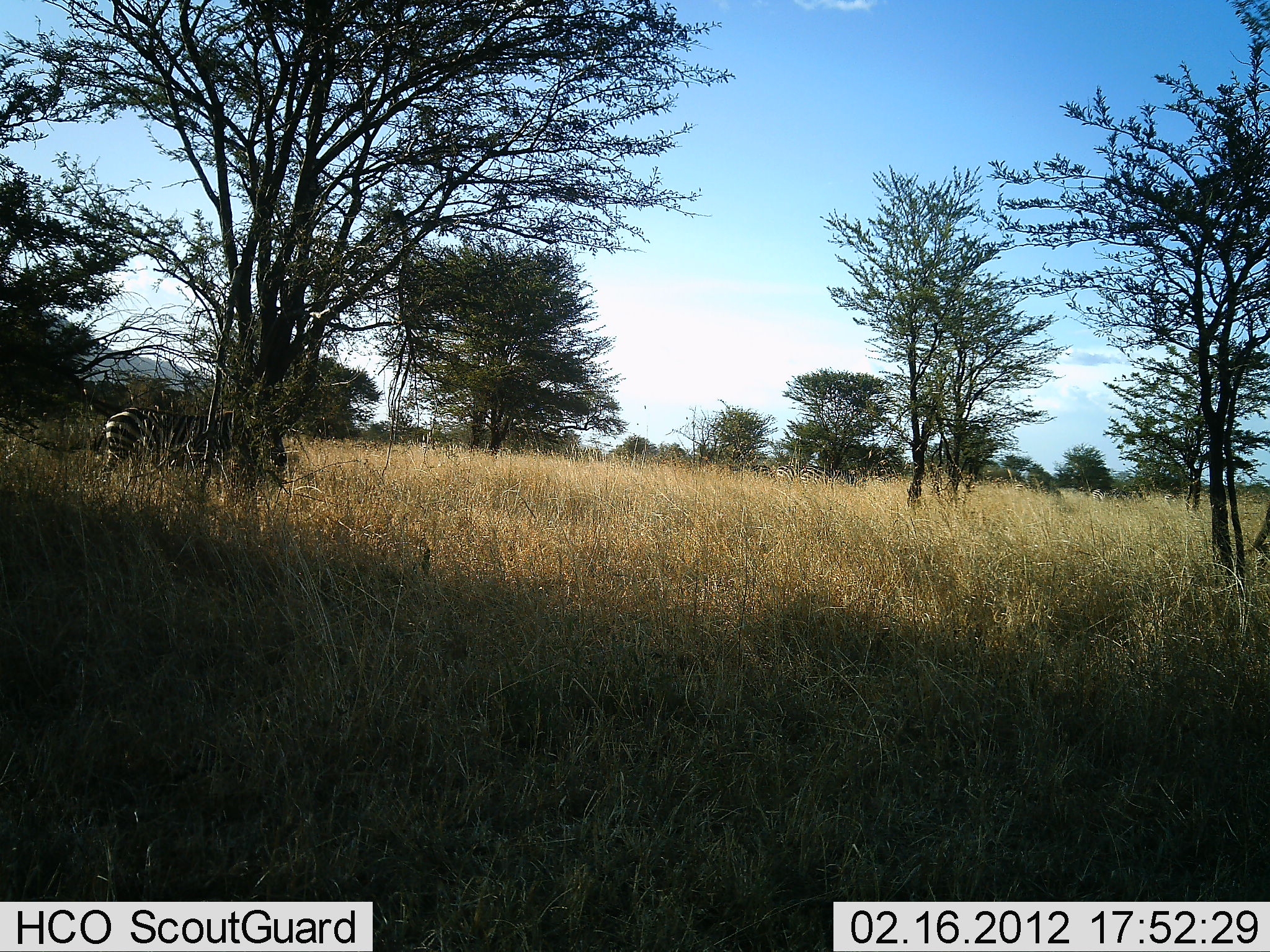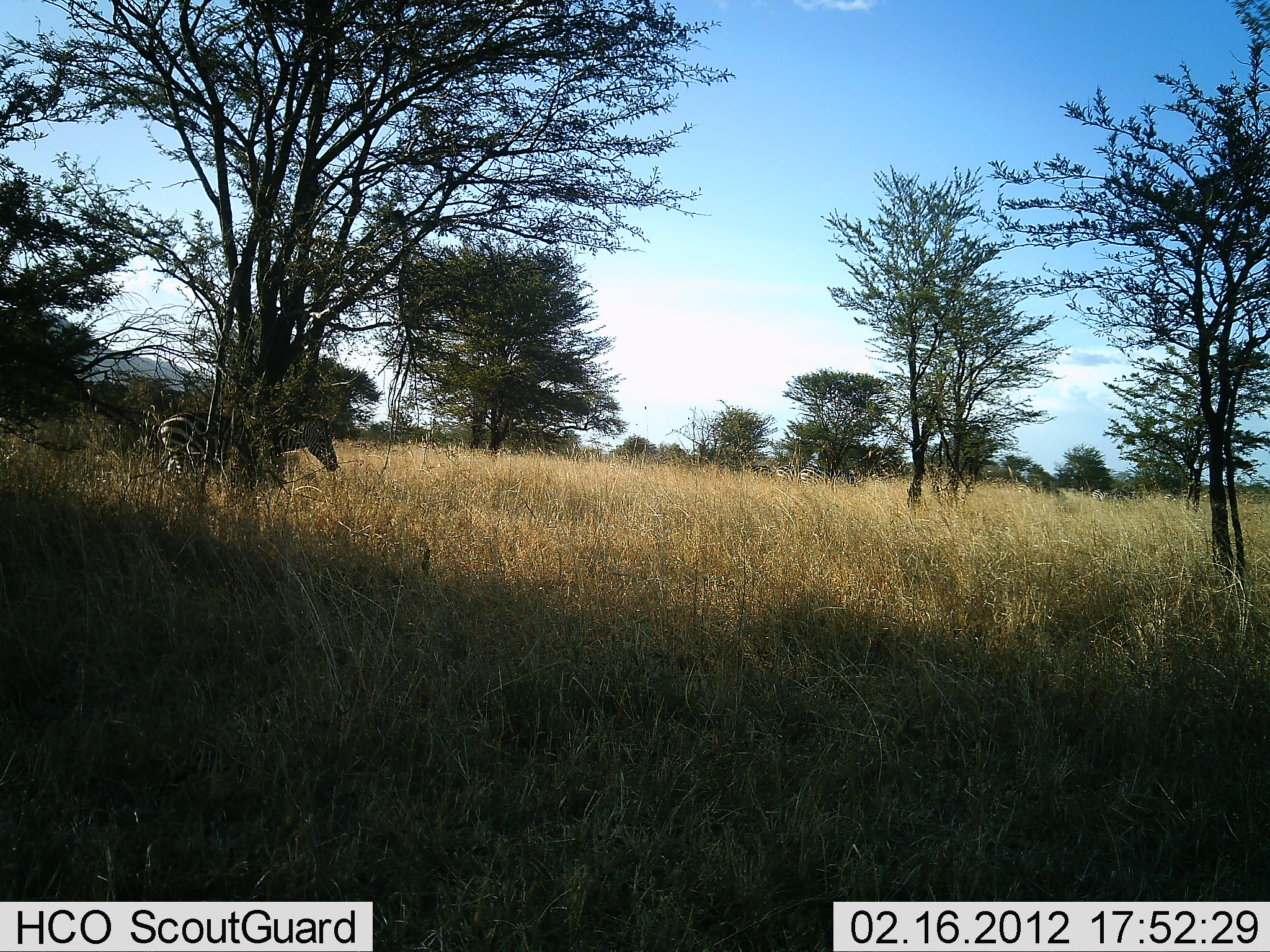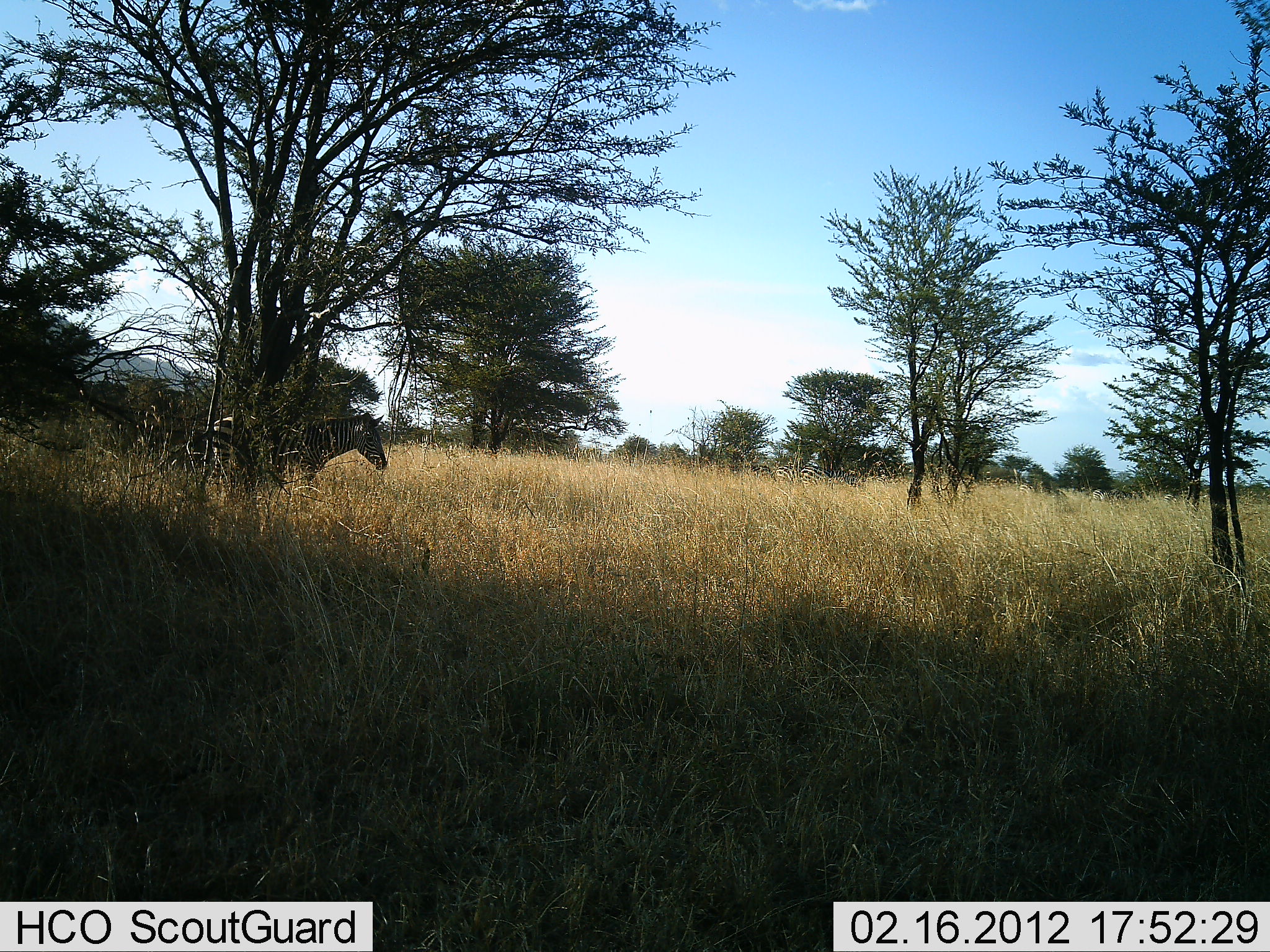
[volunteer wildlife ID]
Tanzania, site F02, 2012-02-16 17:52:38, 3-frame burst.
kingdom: Animalia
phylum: Chordata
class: Mammalia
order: Perissodactyla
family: Equidae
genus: Equus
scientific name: Equus quagga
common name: plains zebra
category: zebra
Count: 1.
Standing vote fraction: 0%.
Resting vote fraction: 0%.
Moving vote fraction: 100%.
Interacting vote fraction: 0%.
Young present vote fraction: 0%.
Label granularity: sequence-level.